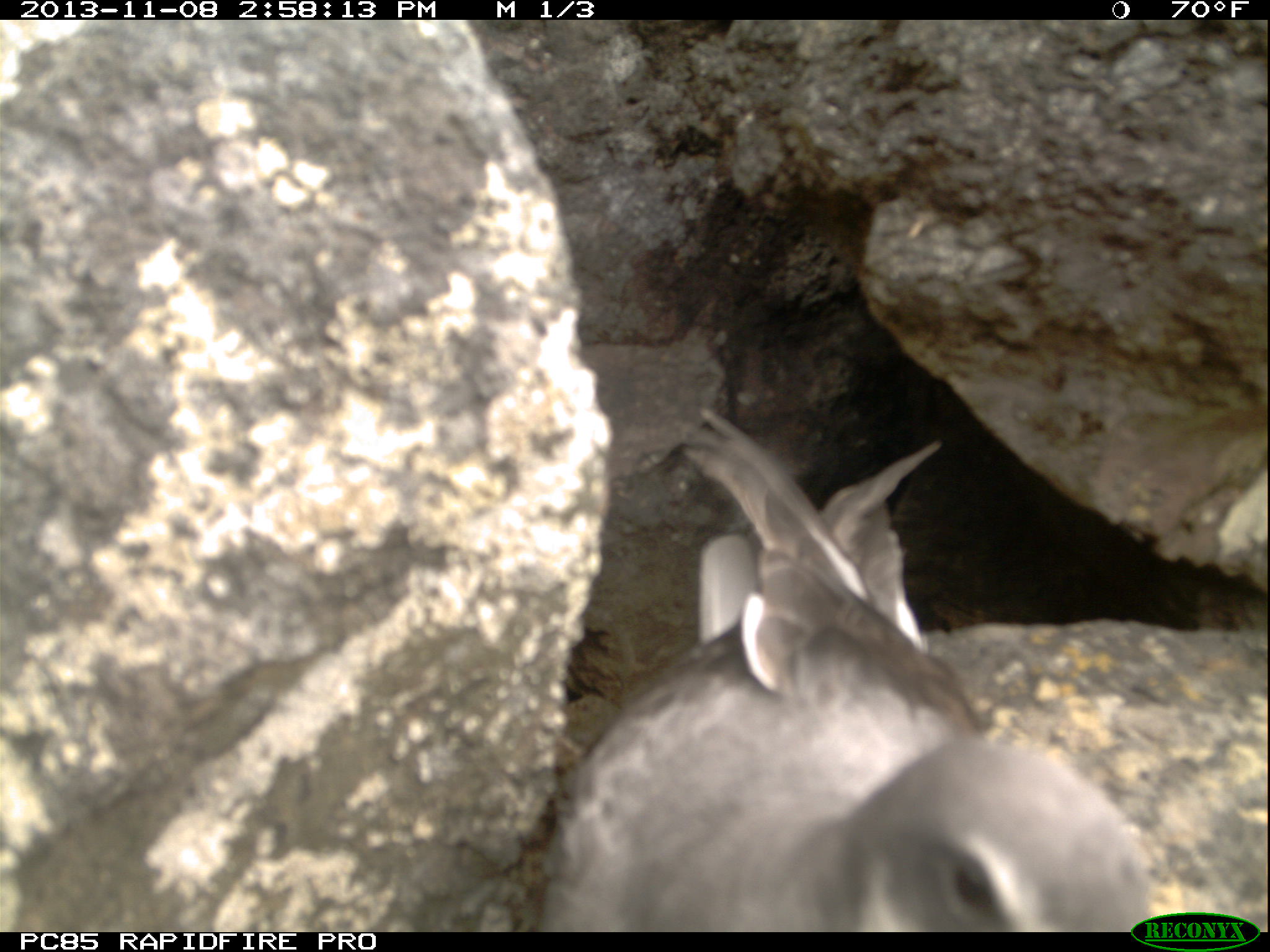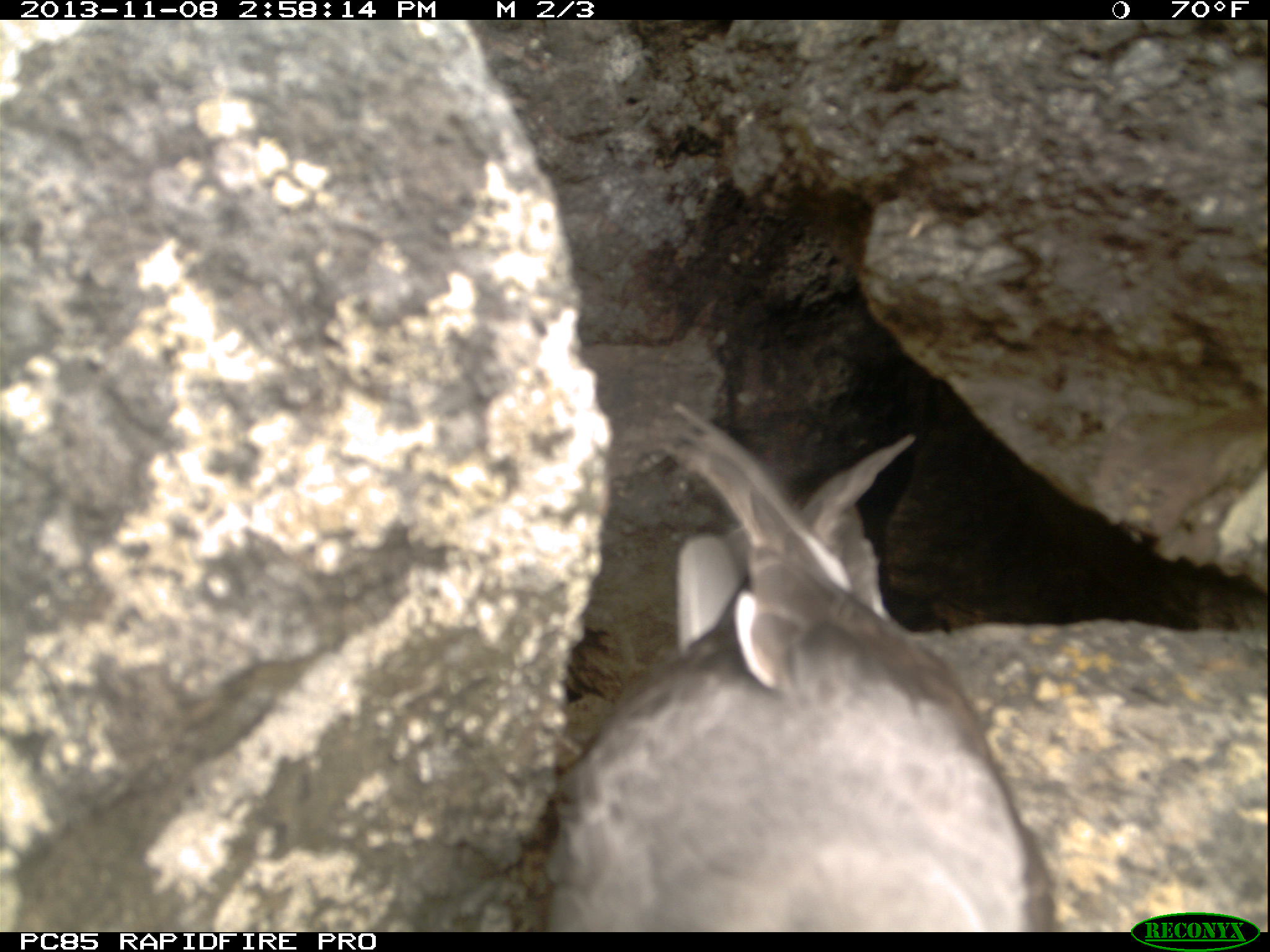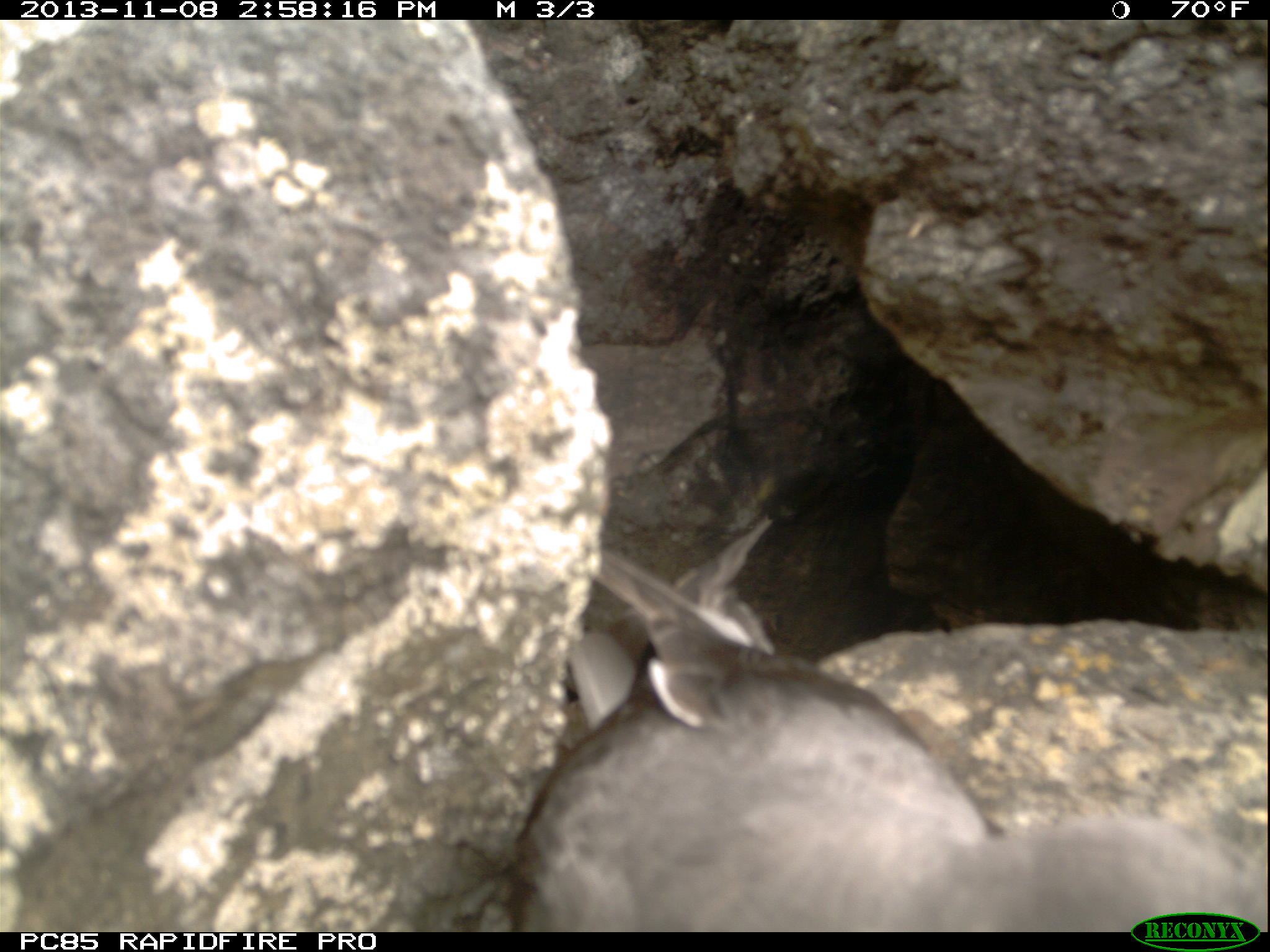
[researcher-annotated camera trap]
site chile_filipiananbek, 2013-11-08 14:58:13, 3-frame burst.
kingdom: Animalia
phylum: Chordata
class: Aves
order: Procellariiformes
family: Procellariidae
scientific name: Procellariidae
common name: petrel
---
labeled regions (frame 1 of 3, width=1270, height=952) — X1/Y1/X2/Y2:
petrel: 548/416/1162/929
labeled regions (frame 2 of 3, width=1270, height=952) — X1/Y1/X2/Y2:
petrel: 551/403/1061/932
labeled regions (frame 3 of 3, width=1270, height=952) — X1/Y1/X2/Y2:
petrel: 500/512/1243/934